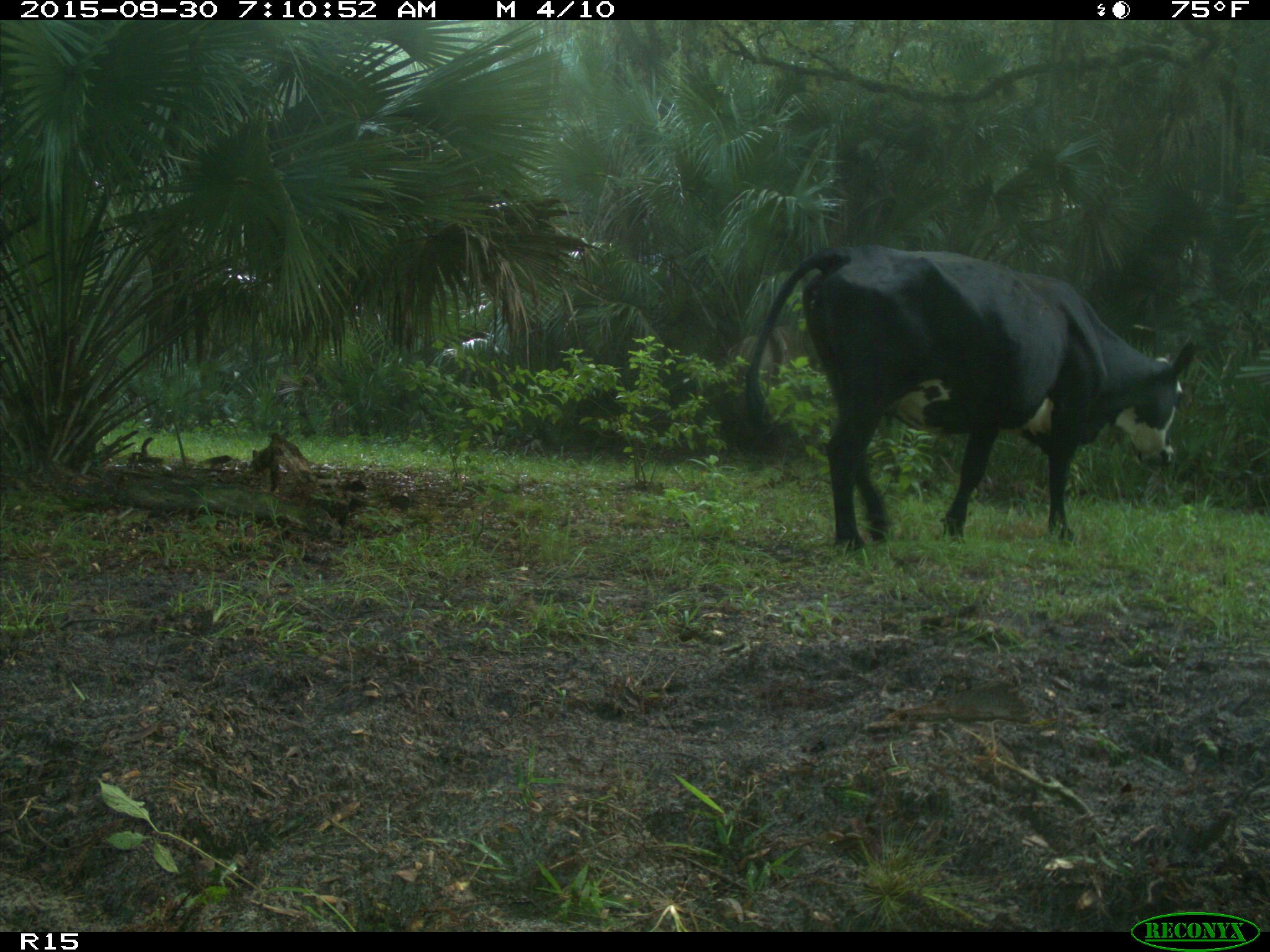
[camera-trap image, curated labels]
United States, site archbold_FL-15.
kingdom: Animalia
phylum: Chordata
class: Mammalia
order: Artiodactyla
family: Bovidae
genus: Bos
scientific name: Bos taurus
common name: domestic cow